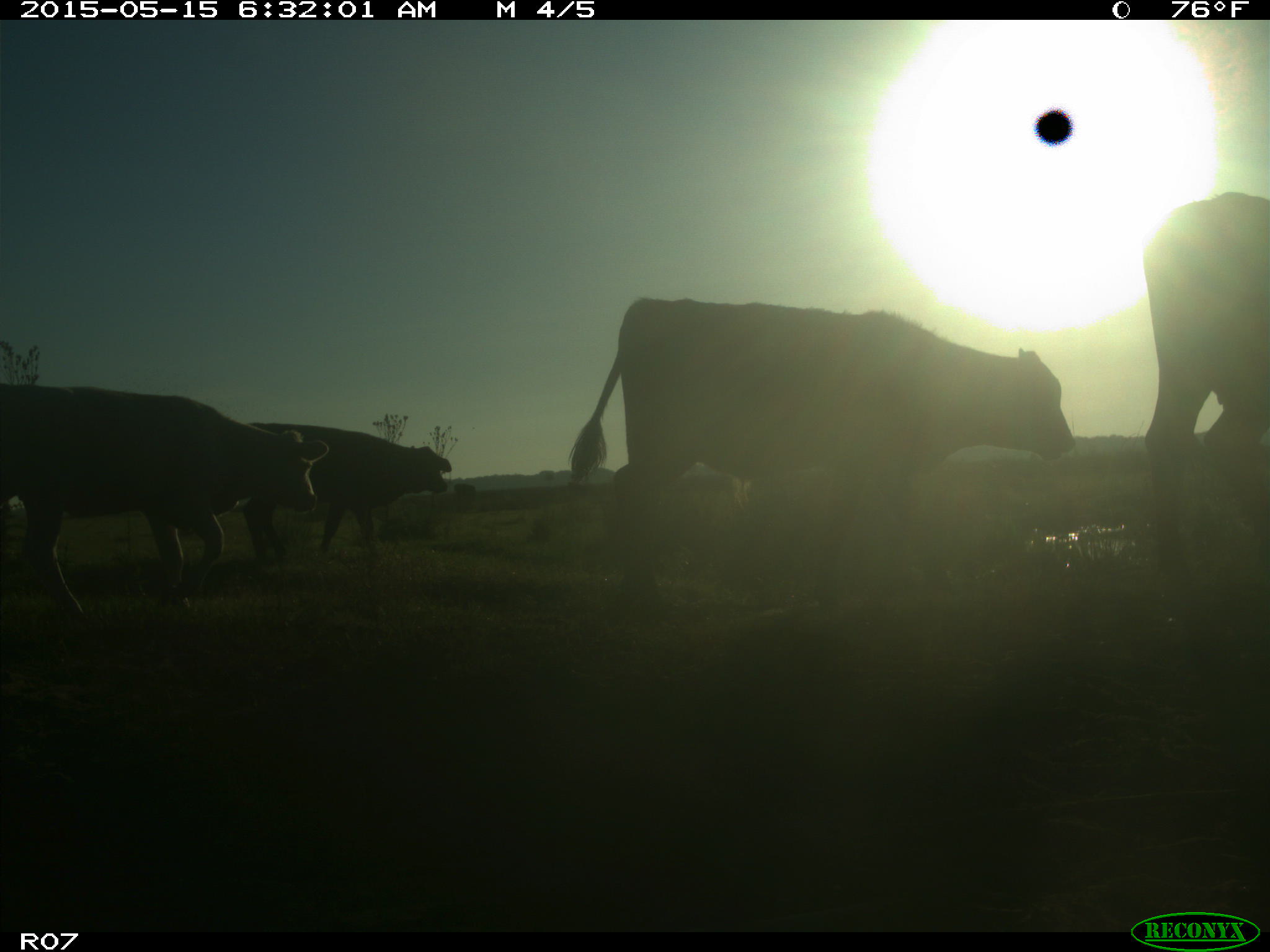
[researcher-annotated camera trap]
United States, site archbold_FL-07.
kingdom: Animalia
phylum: Chordata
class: Mammalia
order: Artiodactyla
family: Bovidae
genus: Bos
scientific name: Bos taurus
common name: domestic cow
Bos taurus (domestic cow).